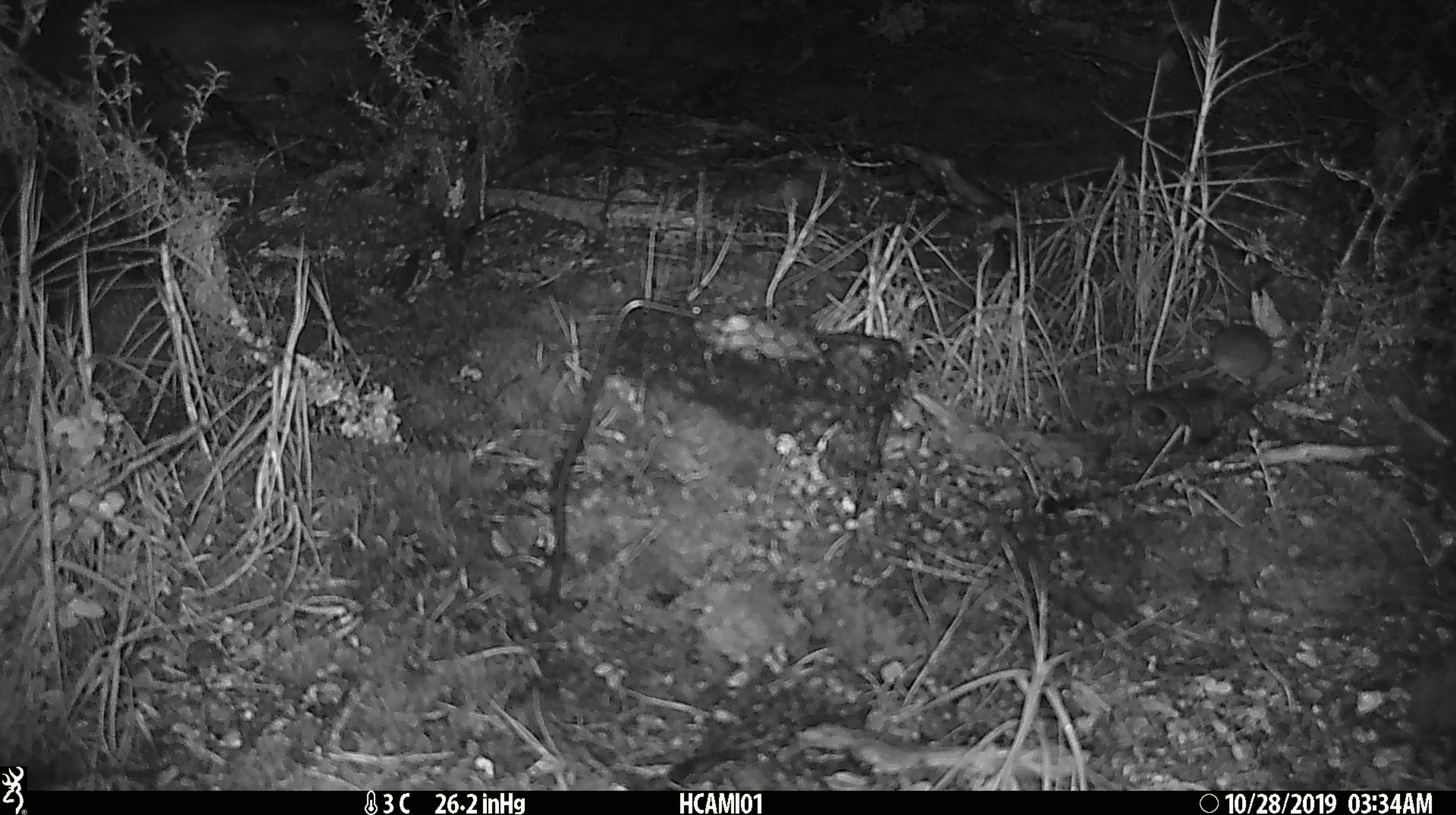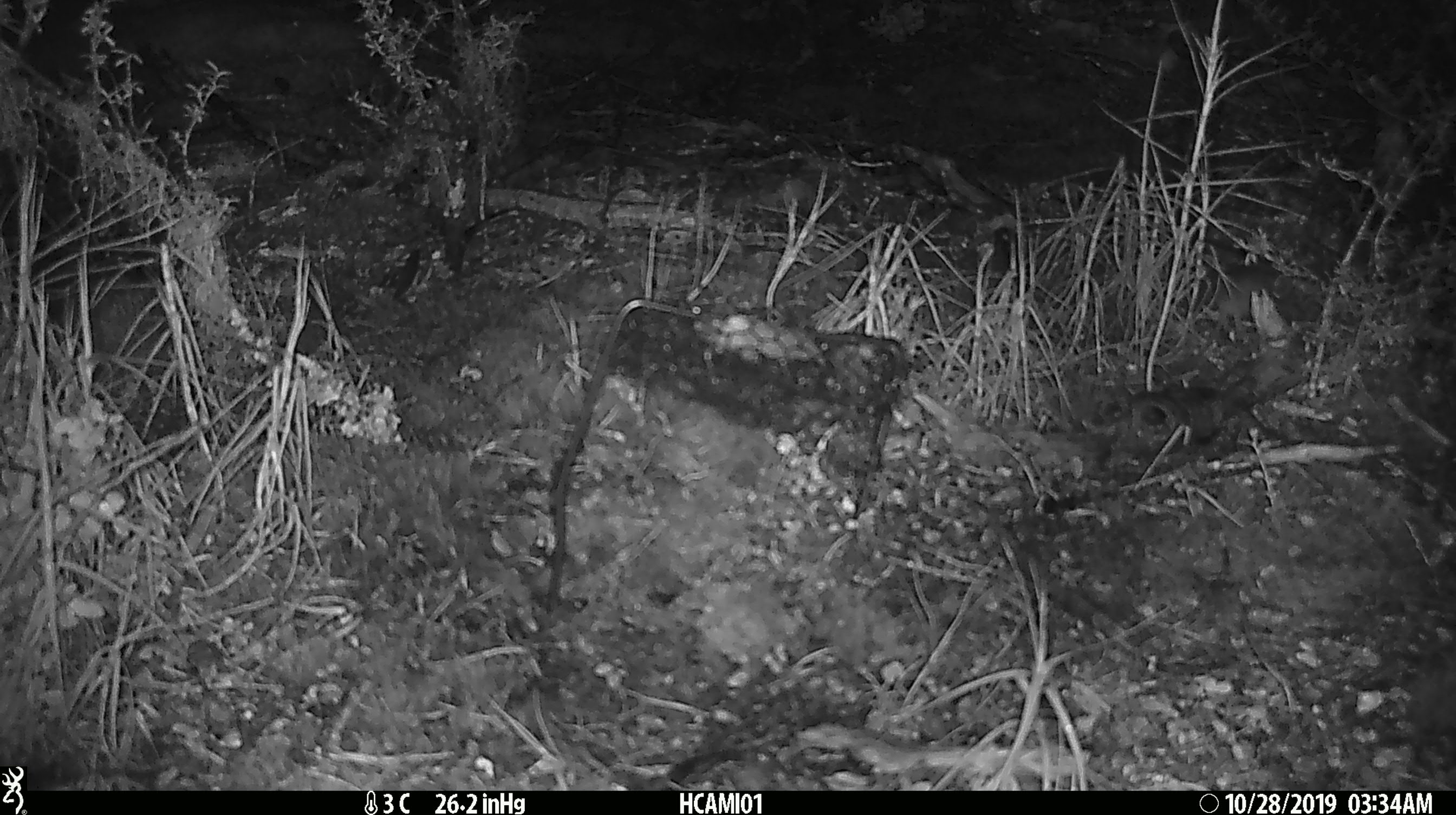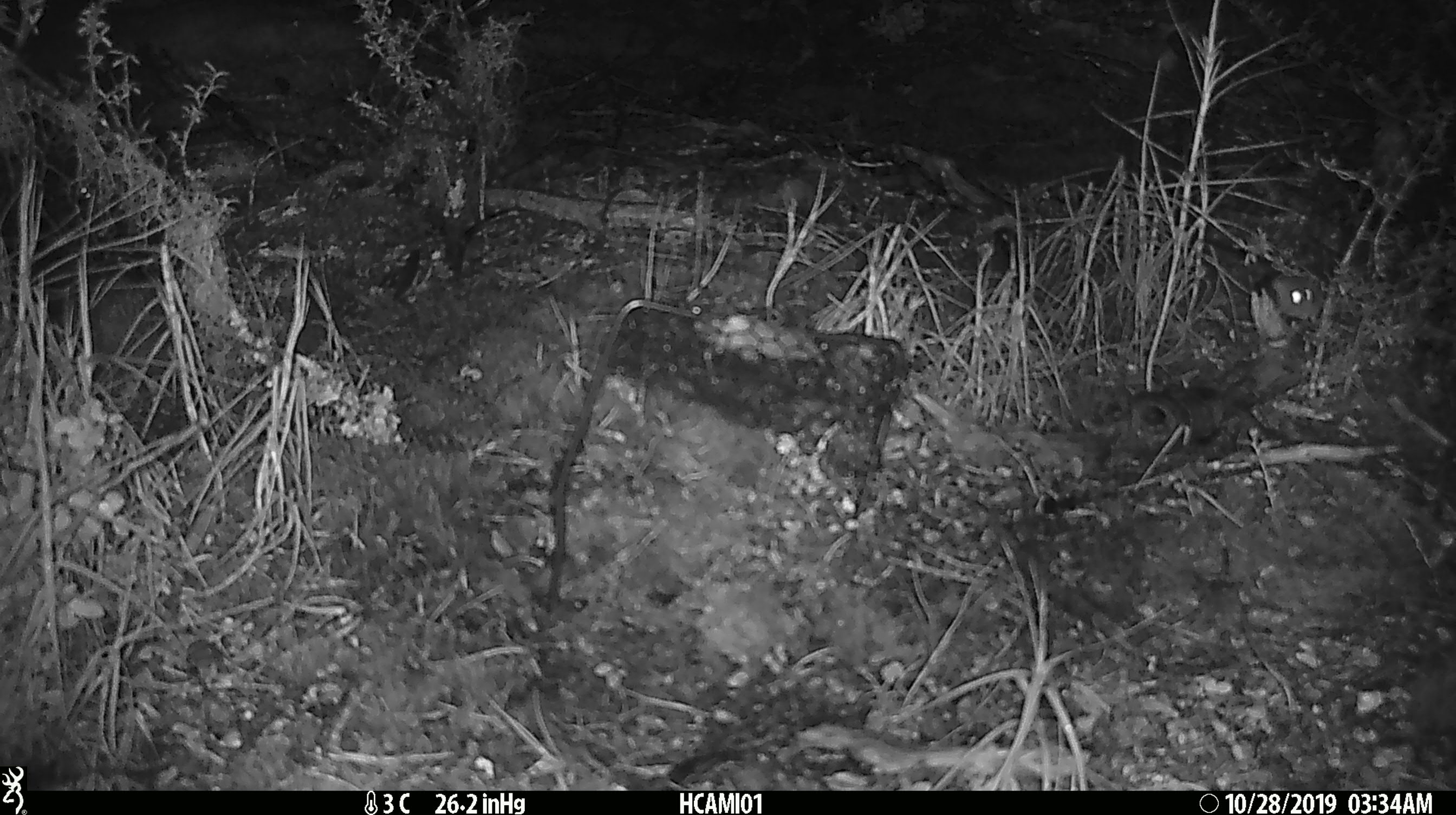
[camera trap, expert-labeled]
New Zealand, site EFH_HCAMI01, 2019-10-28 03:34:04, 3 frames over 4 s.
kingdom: Animalia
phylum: Chordata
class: Mammalia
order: Rodentia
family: Muridae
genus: Mus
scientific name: Mus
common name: mouse